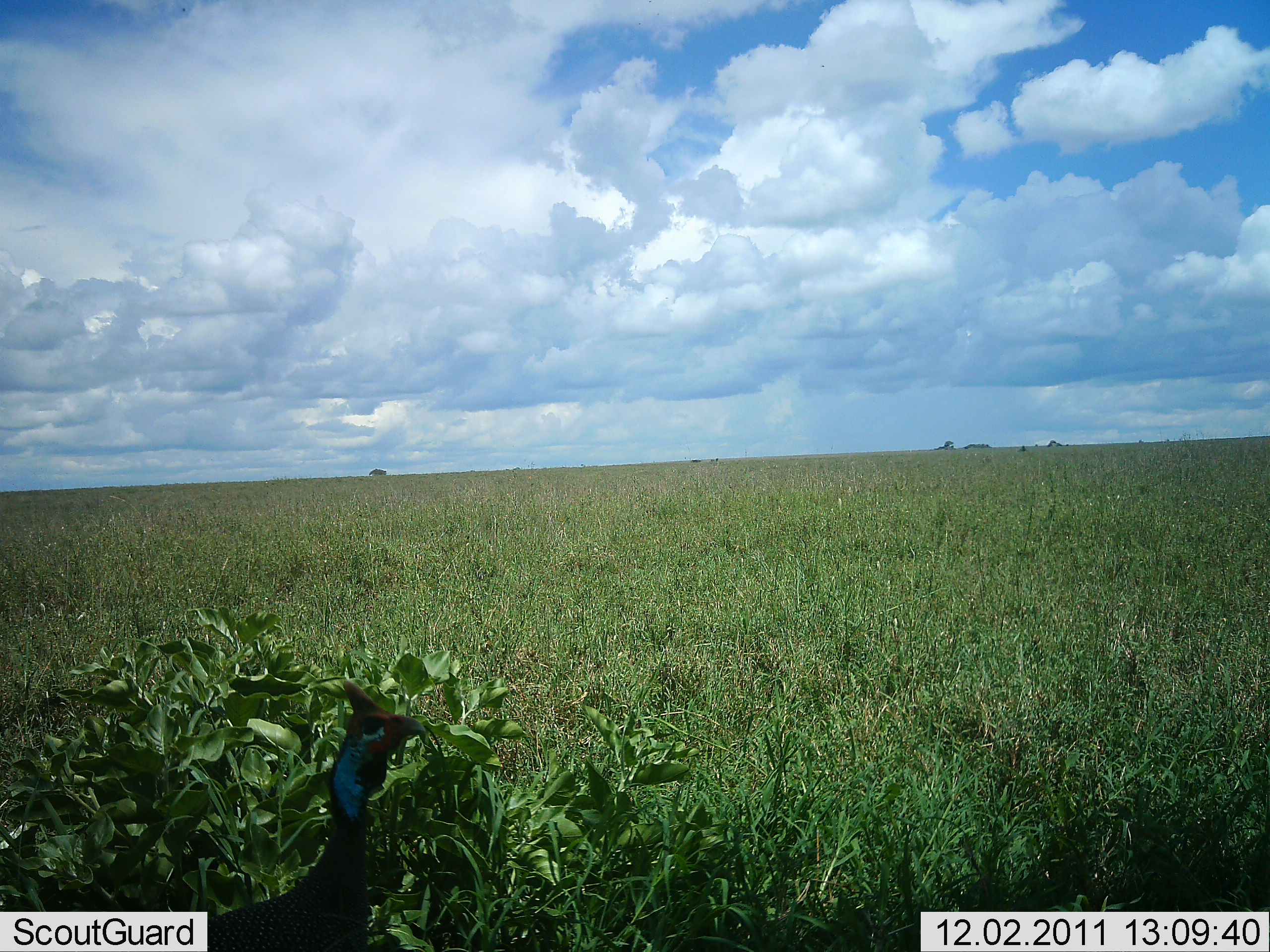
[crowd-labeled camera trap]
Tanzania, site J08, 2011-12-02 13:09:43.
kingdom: Animalia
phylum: Chordata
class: Aves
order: Galliformes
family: Numididae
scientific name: Numididae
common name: guinea fowl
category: guineafowl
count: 1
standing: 90%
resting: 0%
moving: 20%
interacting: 0%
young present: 0%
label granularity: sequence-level